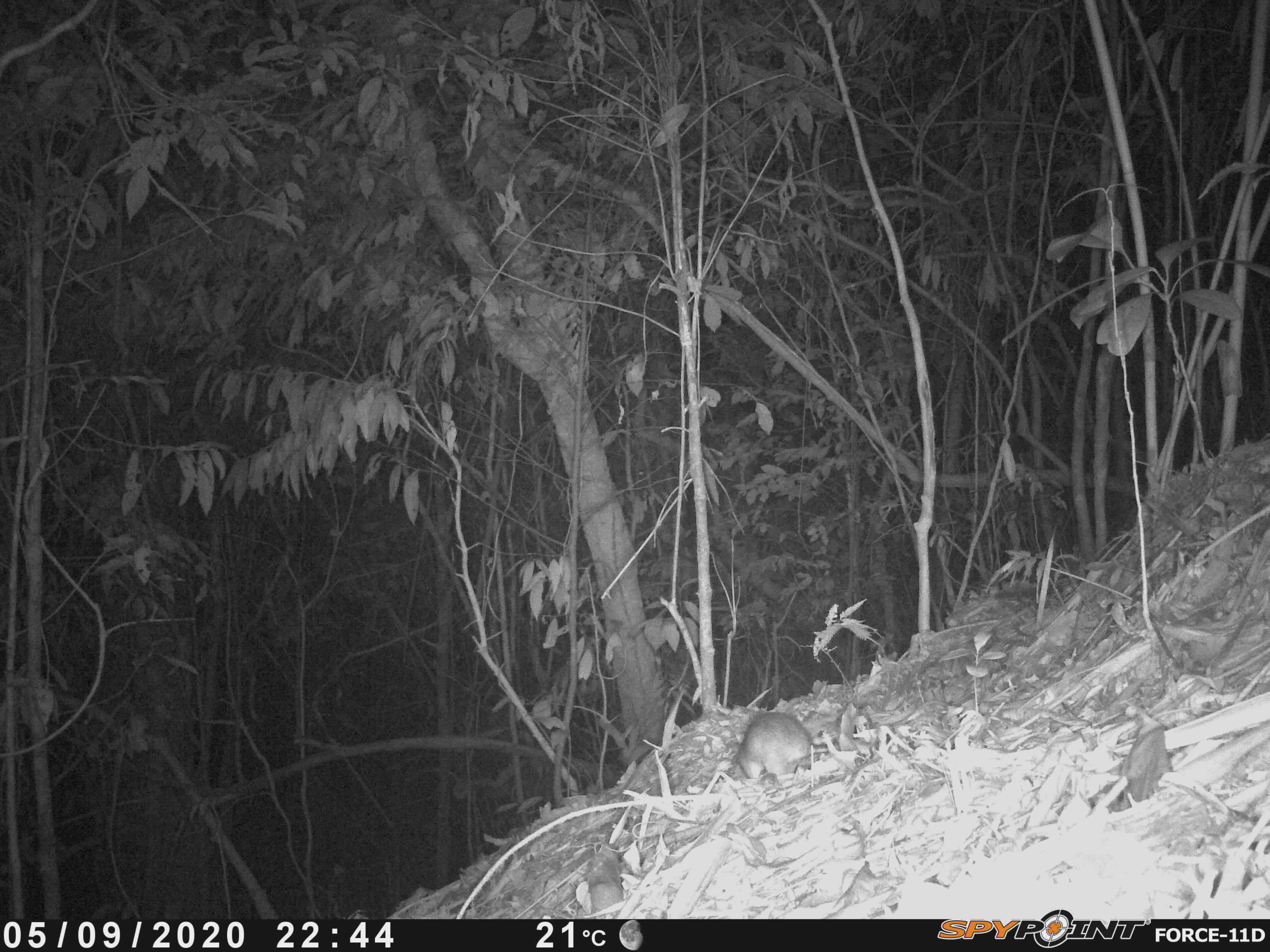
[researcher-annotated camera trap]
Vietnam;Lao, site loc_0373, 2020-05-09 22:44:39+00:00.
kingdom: Animalia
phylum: Chordata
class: Mammalia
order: Carnivora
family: Mustelidae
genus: Melogale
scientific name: Melogale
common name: ferret badger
Ferret badger (Melogale). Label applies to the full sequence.